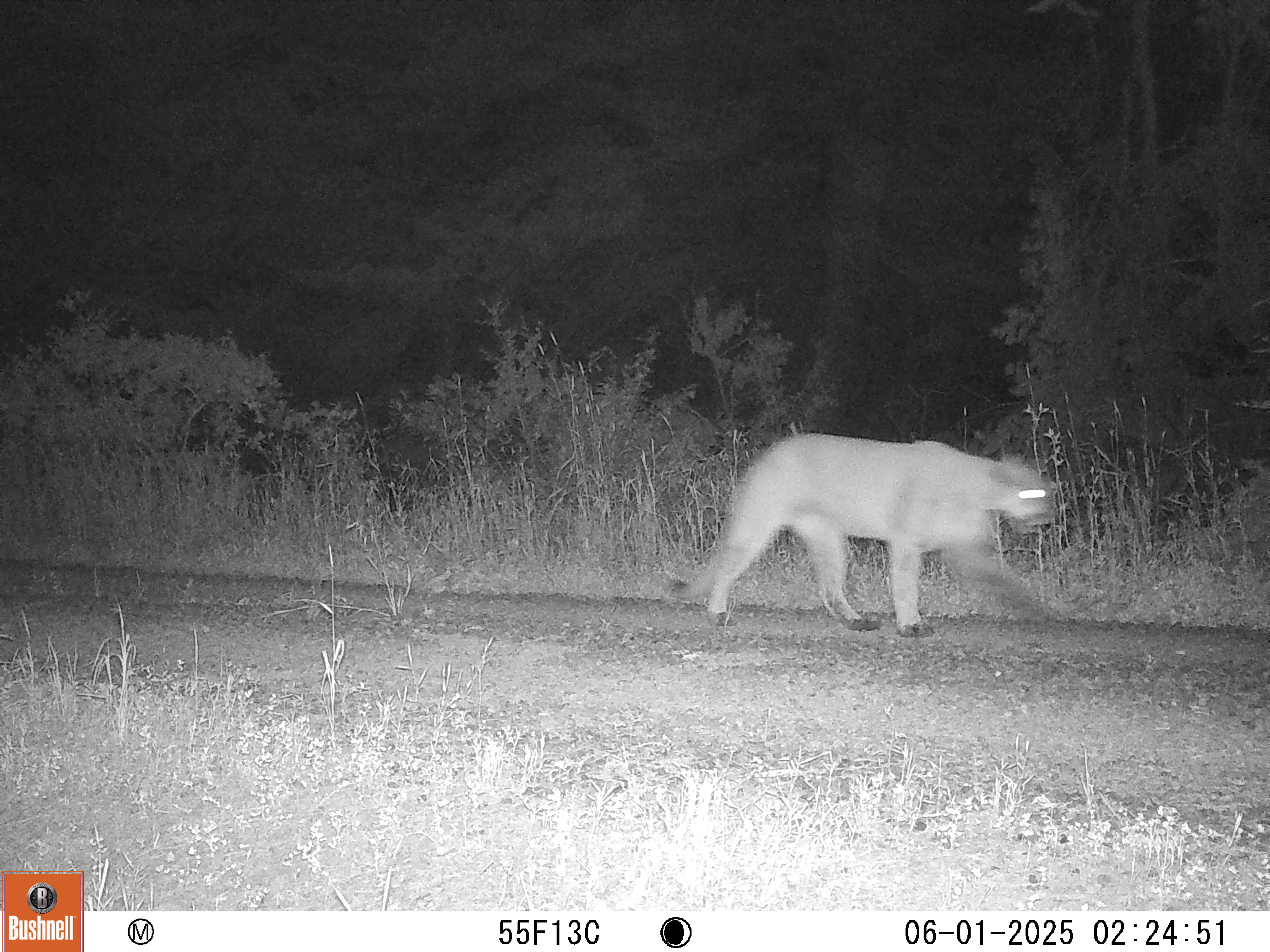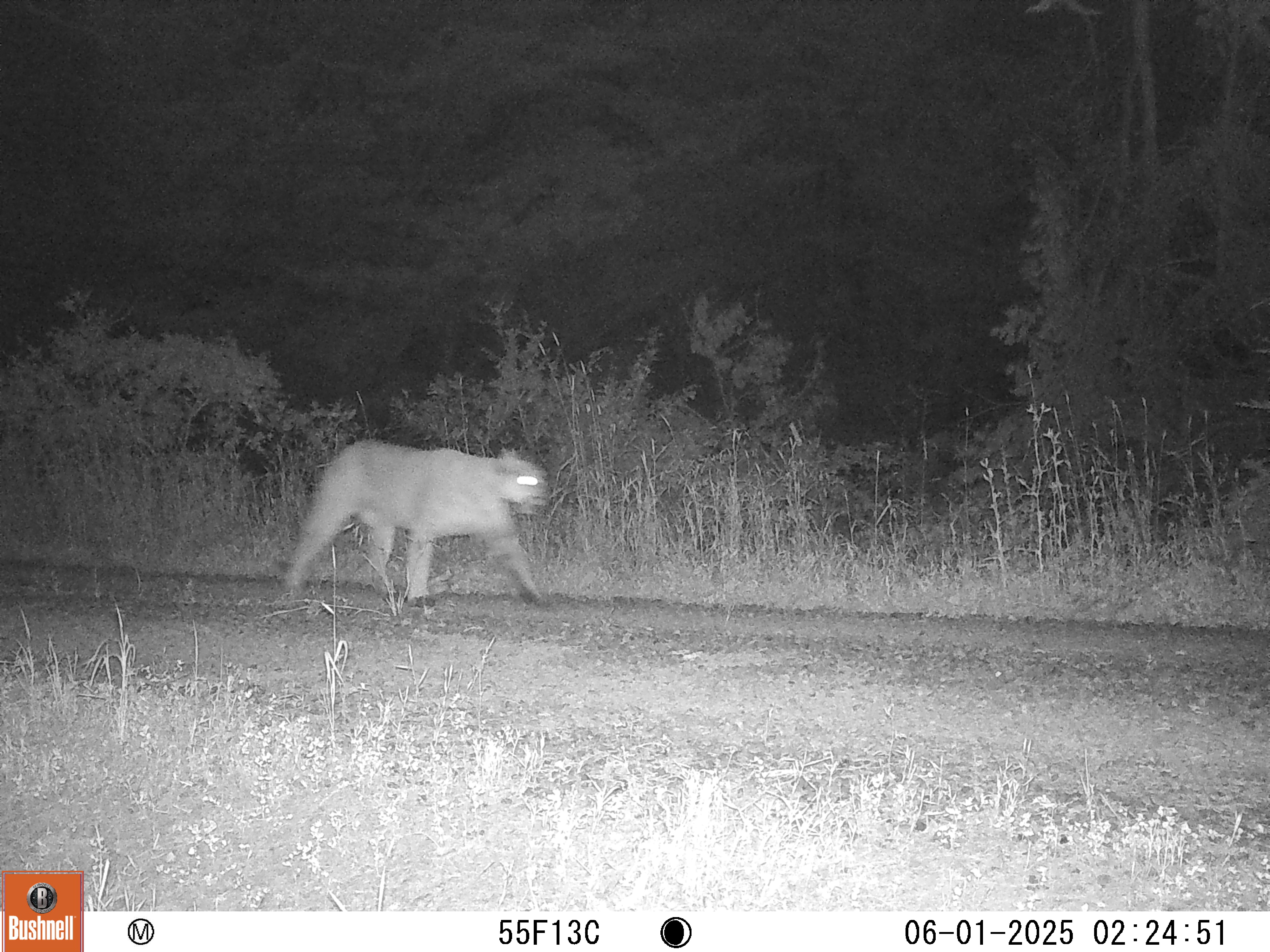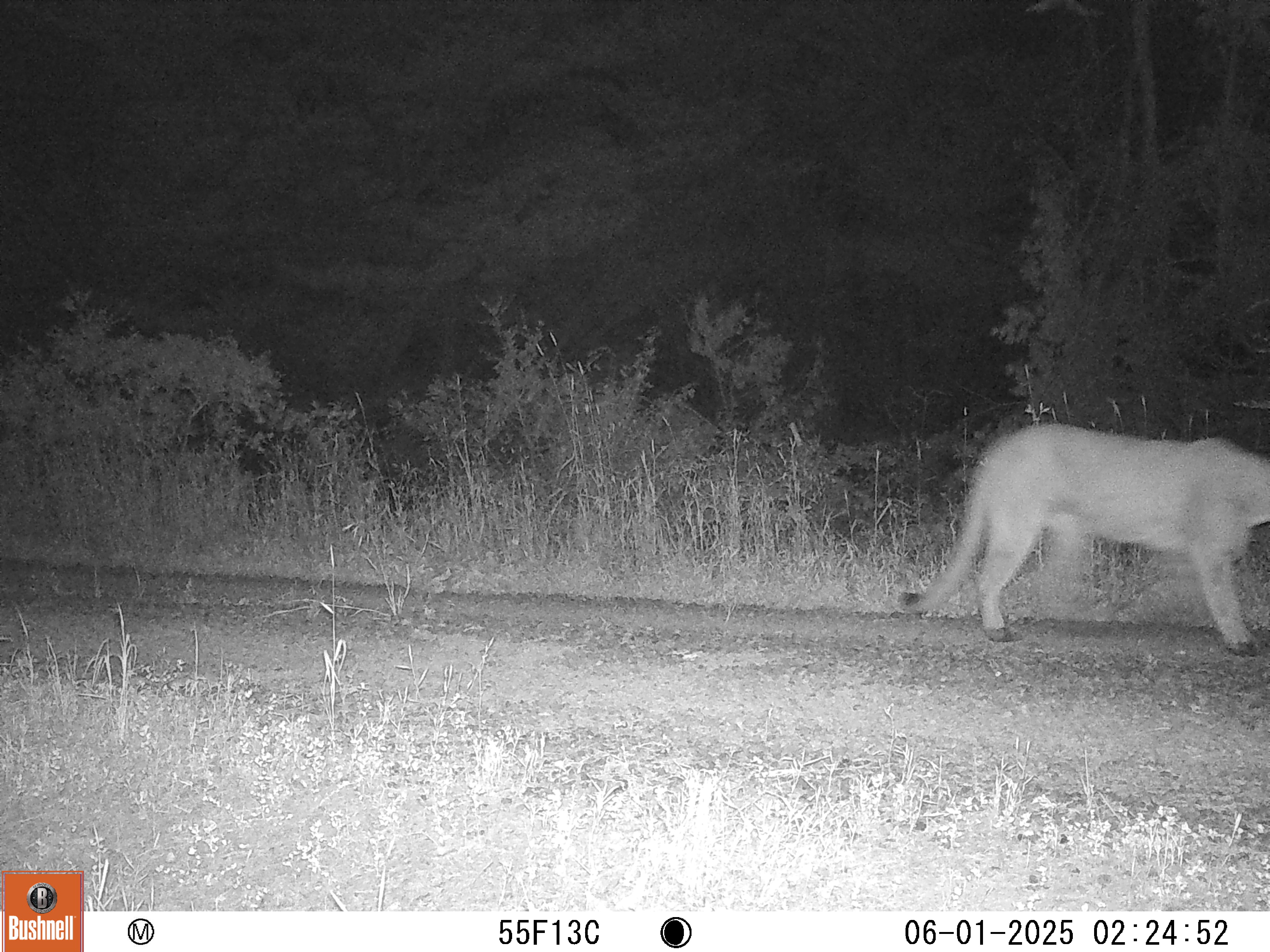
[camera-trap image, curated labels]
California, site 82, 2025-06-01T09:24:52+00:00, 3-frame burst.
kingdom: Animalia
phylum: Chordata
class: Mammalia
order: Carnivora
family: Felidae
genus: Puma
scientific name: Puma concolor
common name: puma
Puma (Puma concolor).